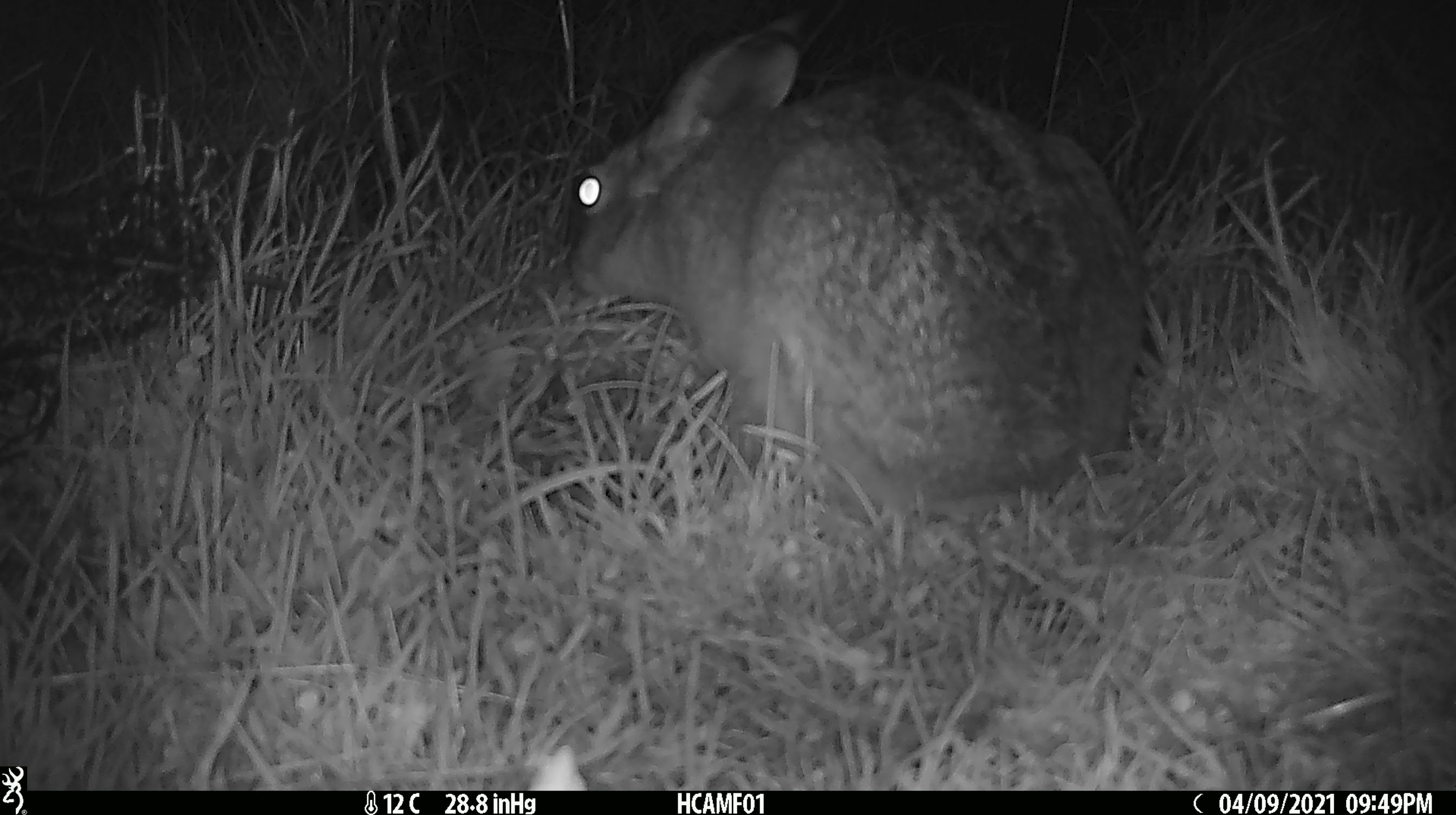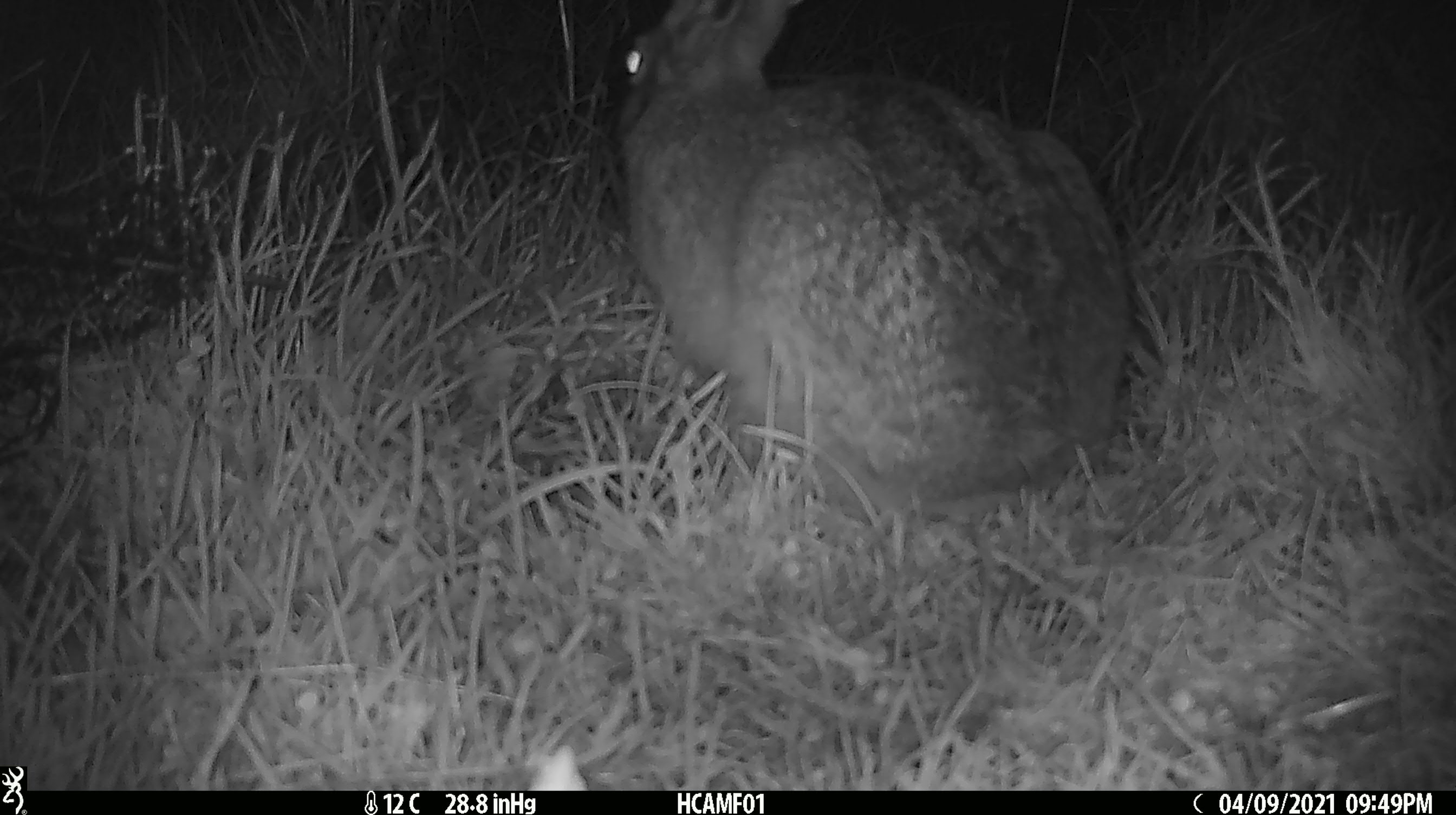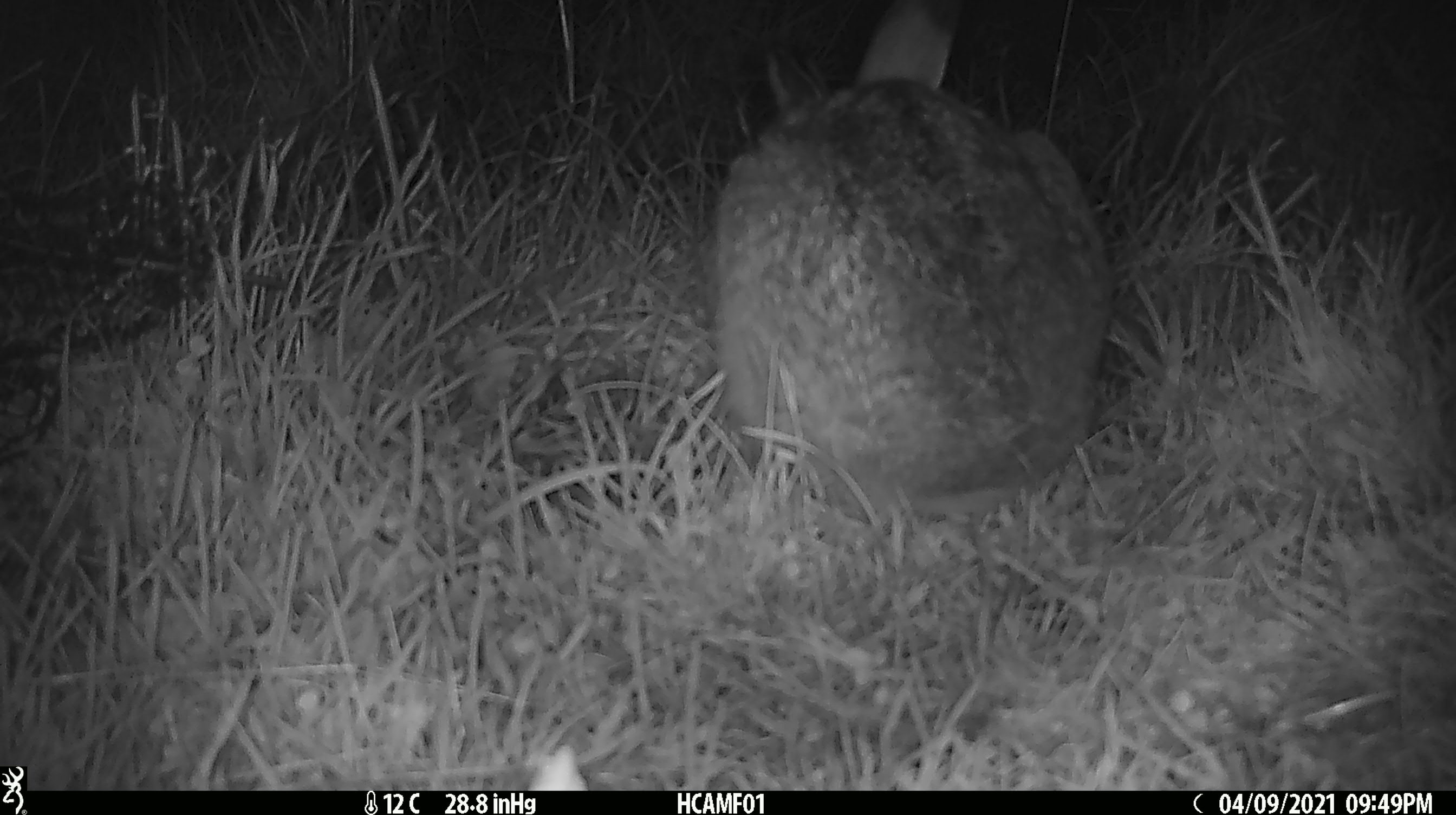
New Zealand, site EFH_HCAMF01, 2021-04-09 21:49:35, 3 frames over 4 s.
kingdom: Animalia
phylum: Chordata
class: Mammalia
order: Lagomorpha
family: Leporidae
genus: Lepus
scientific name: Lepus europaeus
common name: brown hare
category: hare